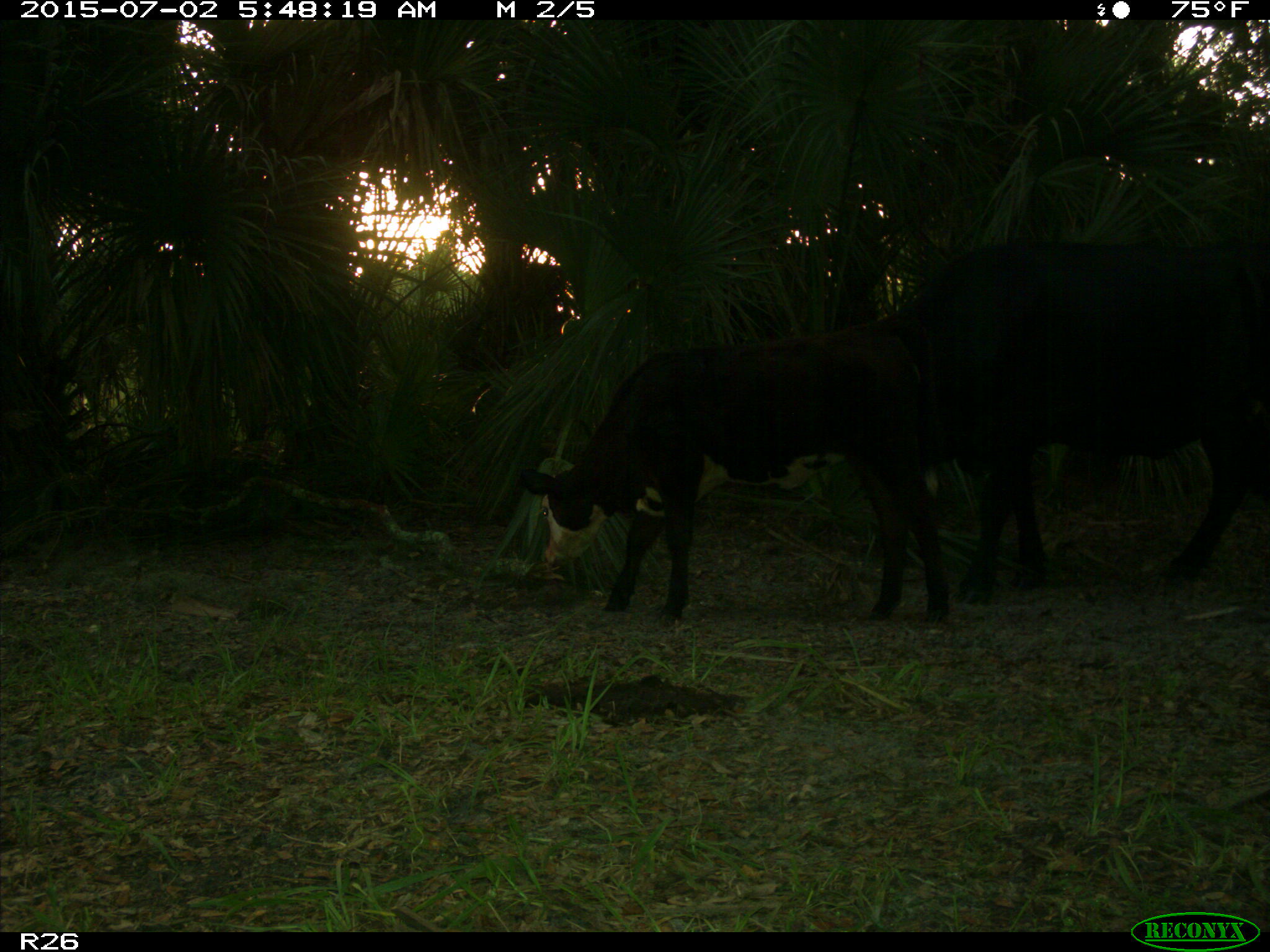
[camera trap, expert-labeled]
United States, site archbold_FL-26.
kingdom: Animalia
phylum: Chordata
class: Mammalia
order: Artiodactyla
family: Bovidae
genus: Bos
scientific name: Bos taurus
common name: domestic cow